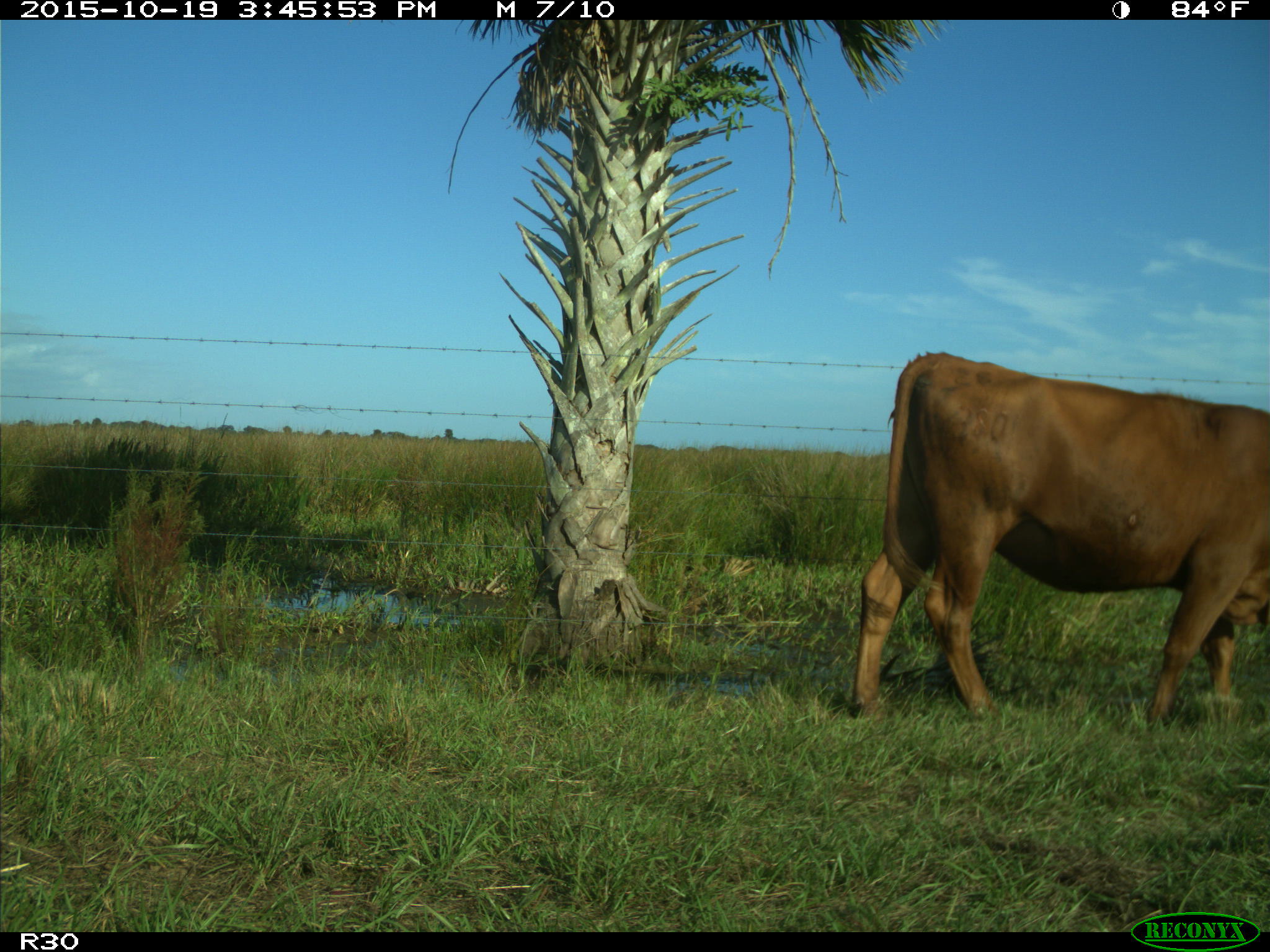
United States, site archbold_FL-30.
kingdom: Animalia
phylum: Chordata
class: Mammalia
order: Artiodactyla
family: Bovidae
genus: Bos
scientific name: Bos taurus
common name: domestic cow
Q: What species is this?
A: Bos taurus (domestic cow).